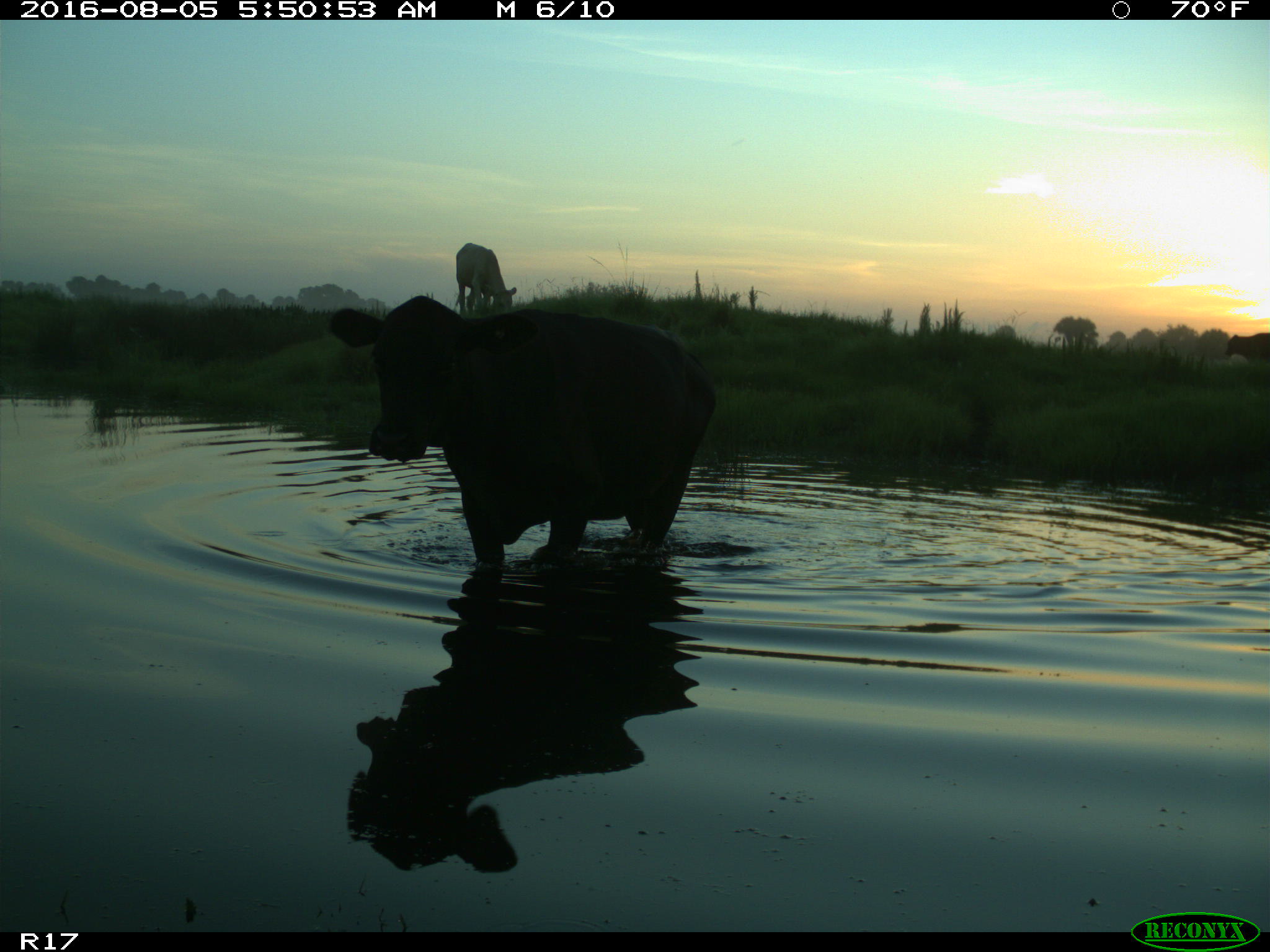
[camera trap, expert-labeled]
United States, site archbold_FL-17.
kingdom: Animalia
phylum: Chordata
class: Mammalia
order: Artiodactyla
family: Bovidae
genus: Bos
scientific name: Bos taurus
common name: domestic cow